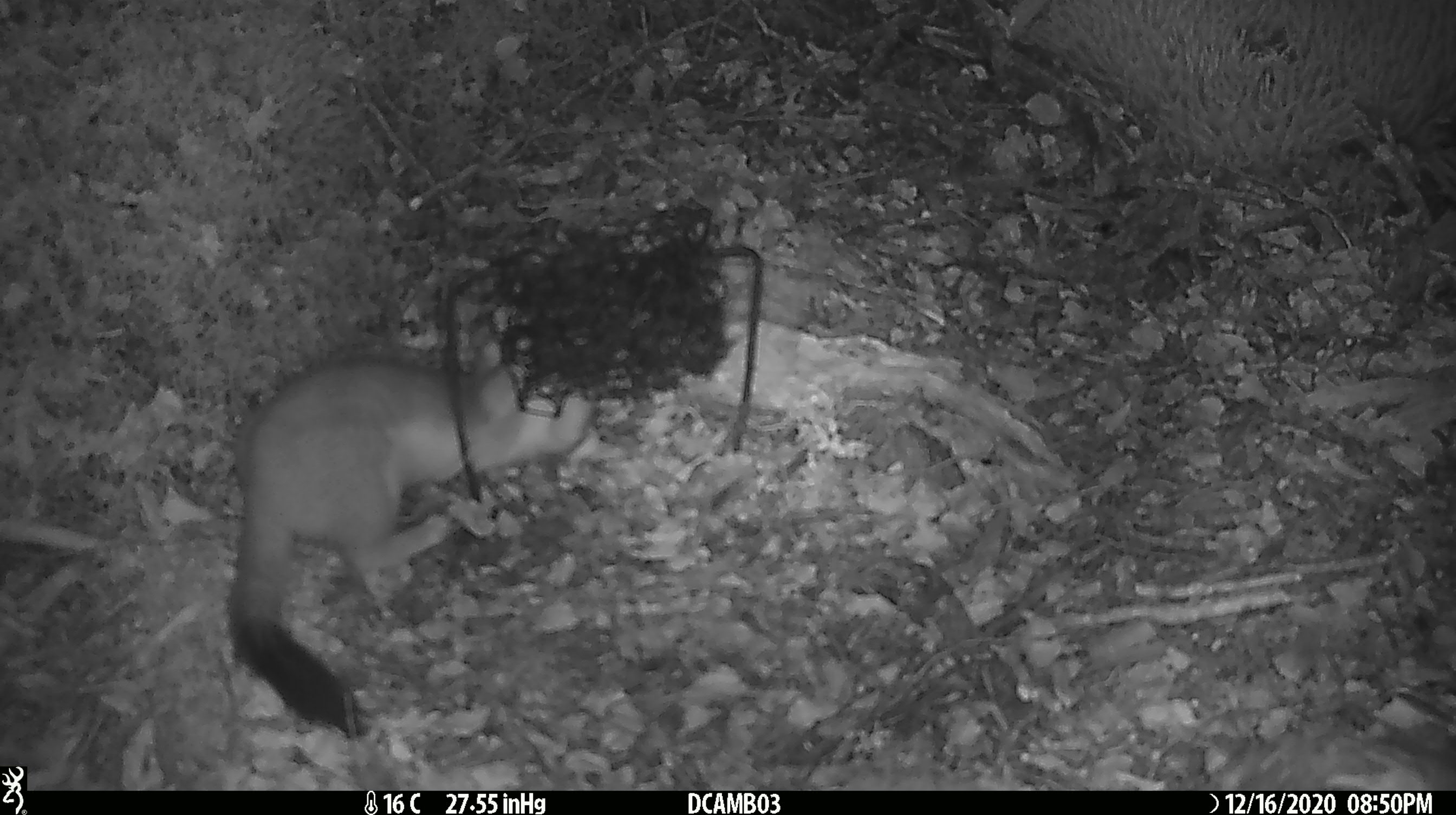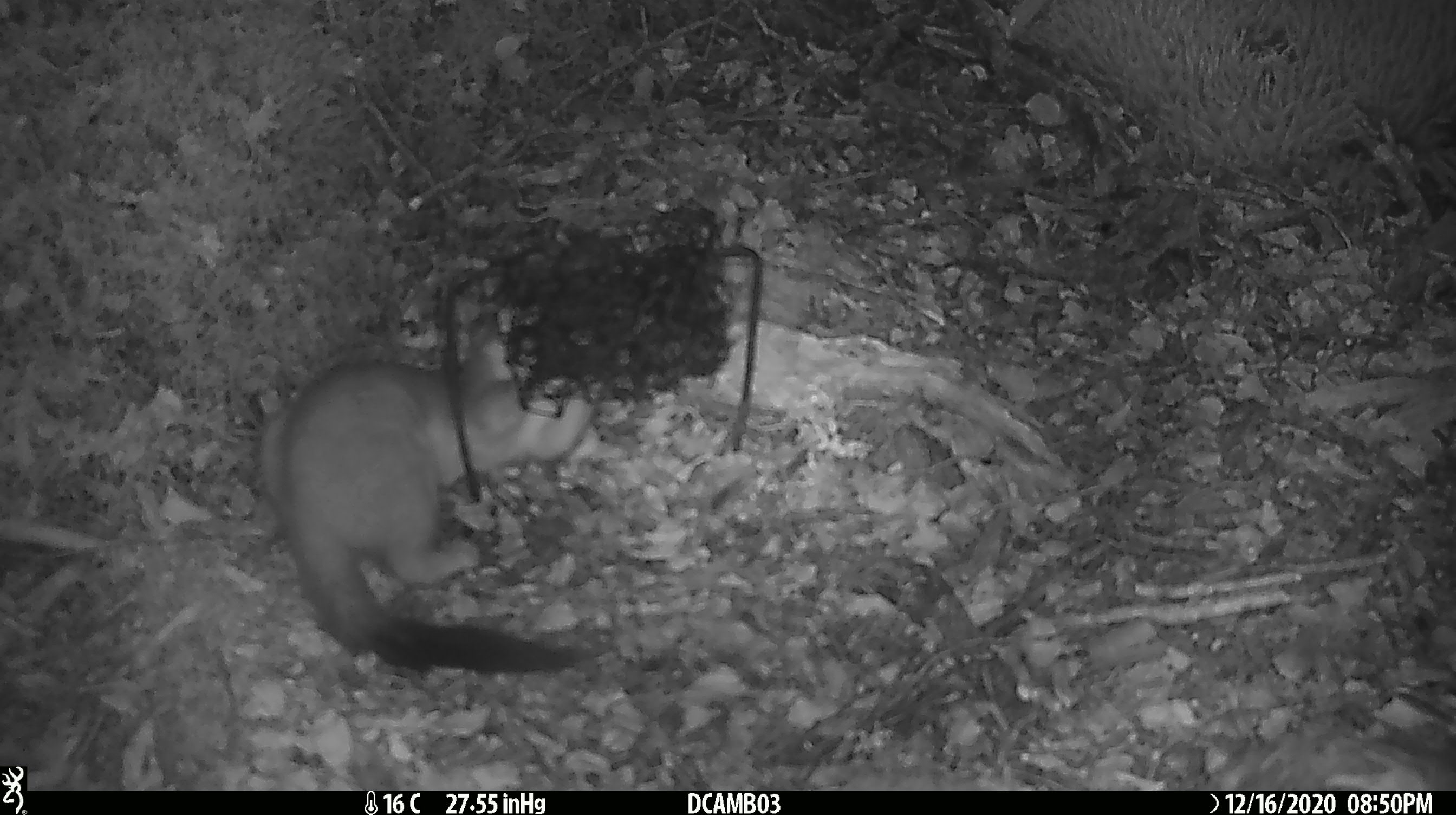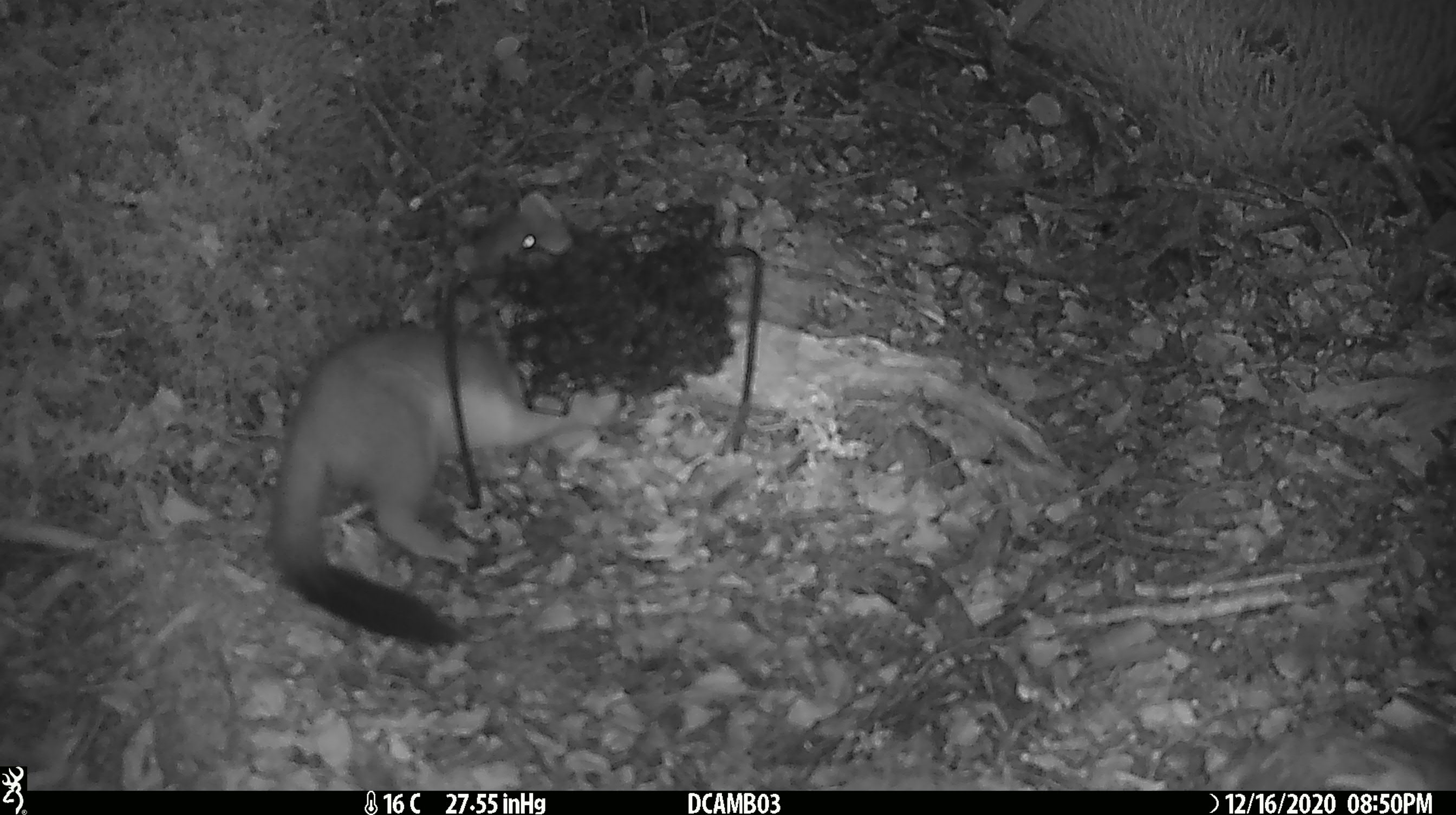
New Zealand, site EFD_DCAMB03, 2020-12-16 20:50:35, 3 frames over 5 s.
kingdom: Animalia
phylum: Chordata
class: Mammalia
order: Carnivora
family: Mustelidae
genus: Mustela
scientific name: Mustela erminea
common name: stoat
Stoat (Mustela erminea).